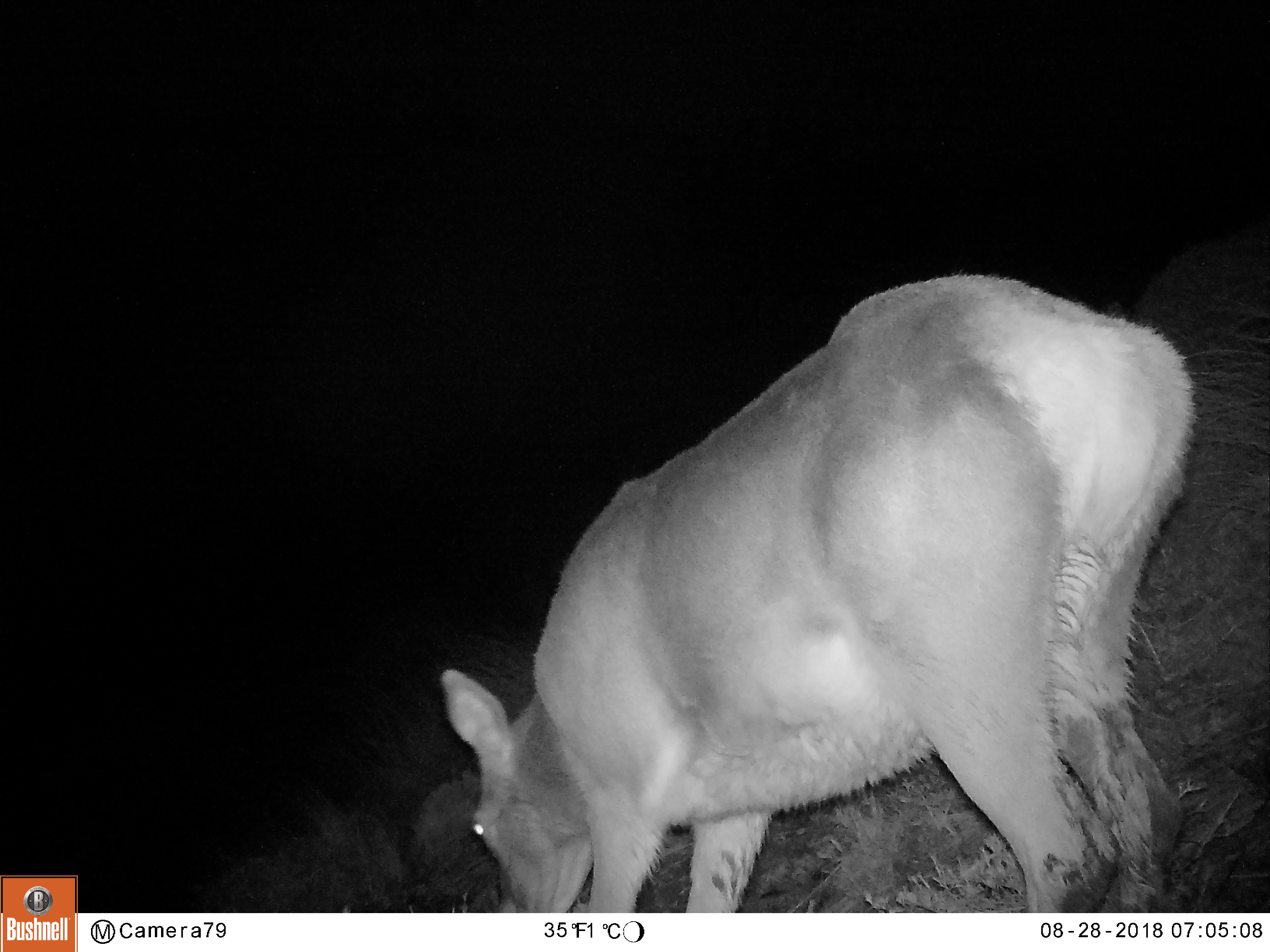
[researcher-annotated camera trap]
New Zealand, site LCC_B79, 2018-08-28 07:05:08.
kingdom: Animalia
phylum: Chordata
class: Mammalia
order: Artiodactyla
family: Cervidae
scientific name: Cervidae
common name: deer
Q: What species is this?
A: Deer (Cervidae).